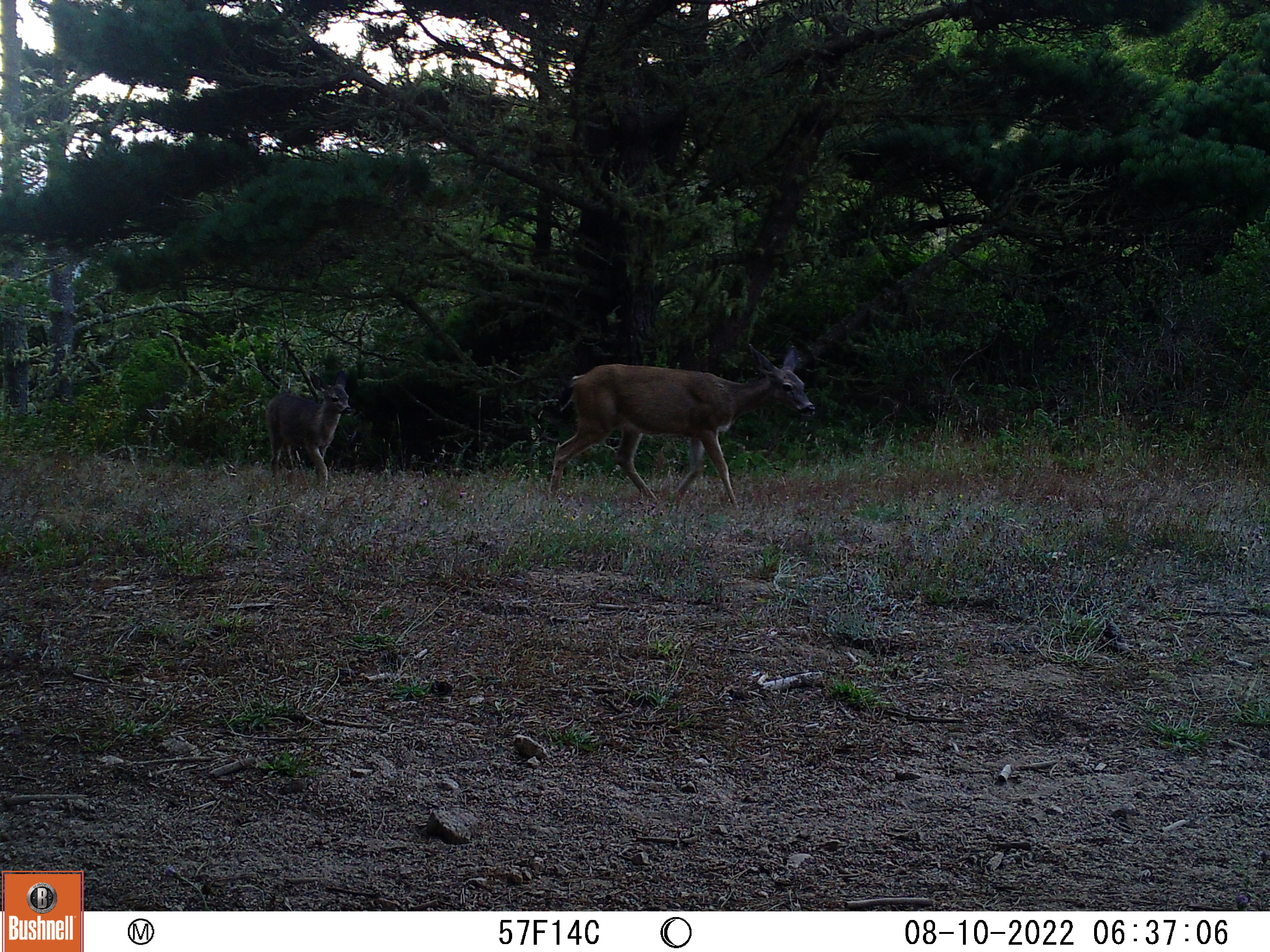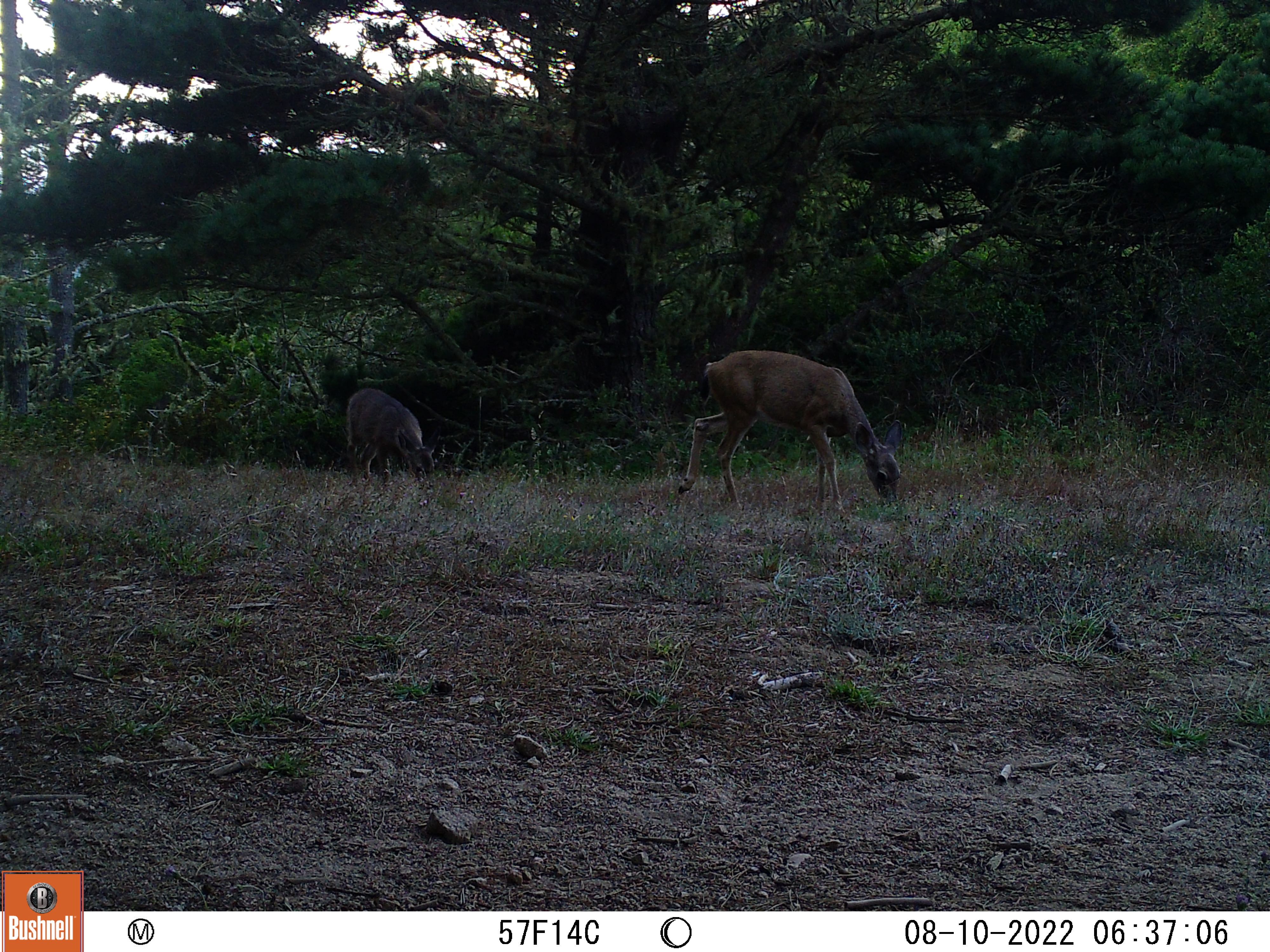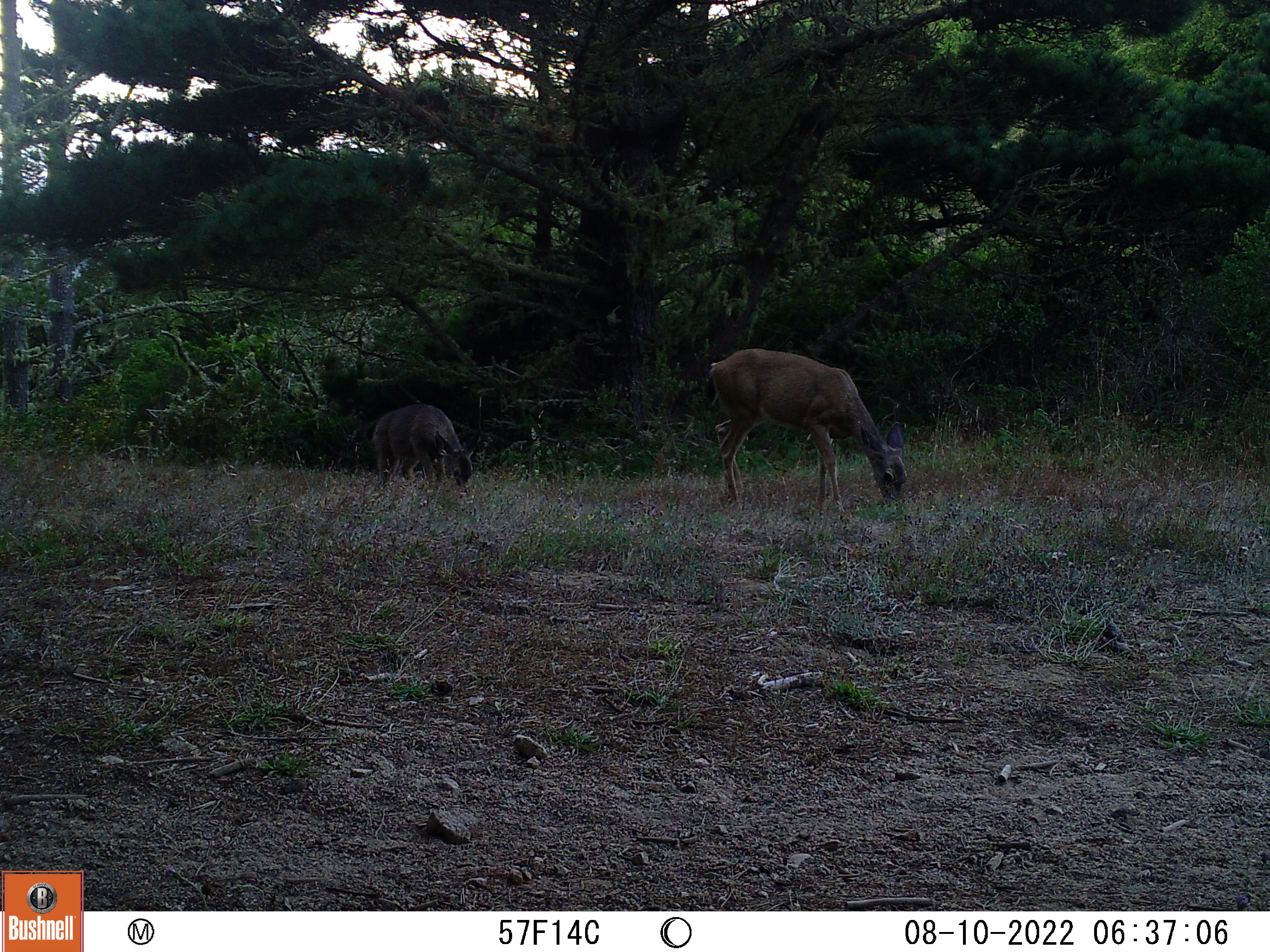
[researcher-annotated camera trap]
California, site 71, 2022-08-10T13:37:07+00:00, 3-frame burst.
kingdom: Animalia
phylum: Chordata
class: Mammalia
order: Artiodactyla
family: Cervidae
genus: Odocoileus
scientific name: Odocoileus hemionus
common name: mule deer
Mule deer (Odocoileus hemionus).